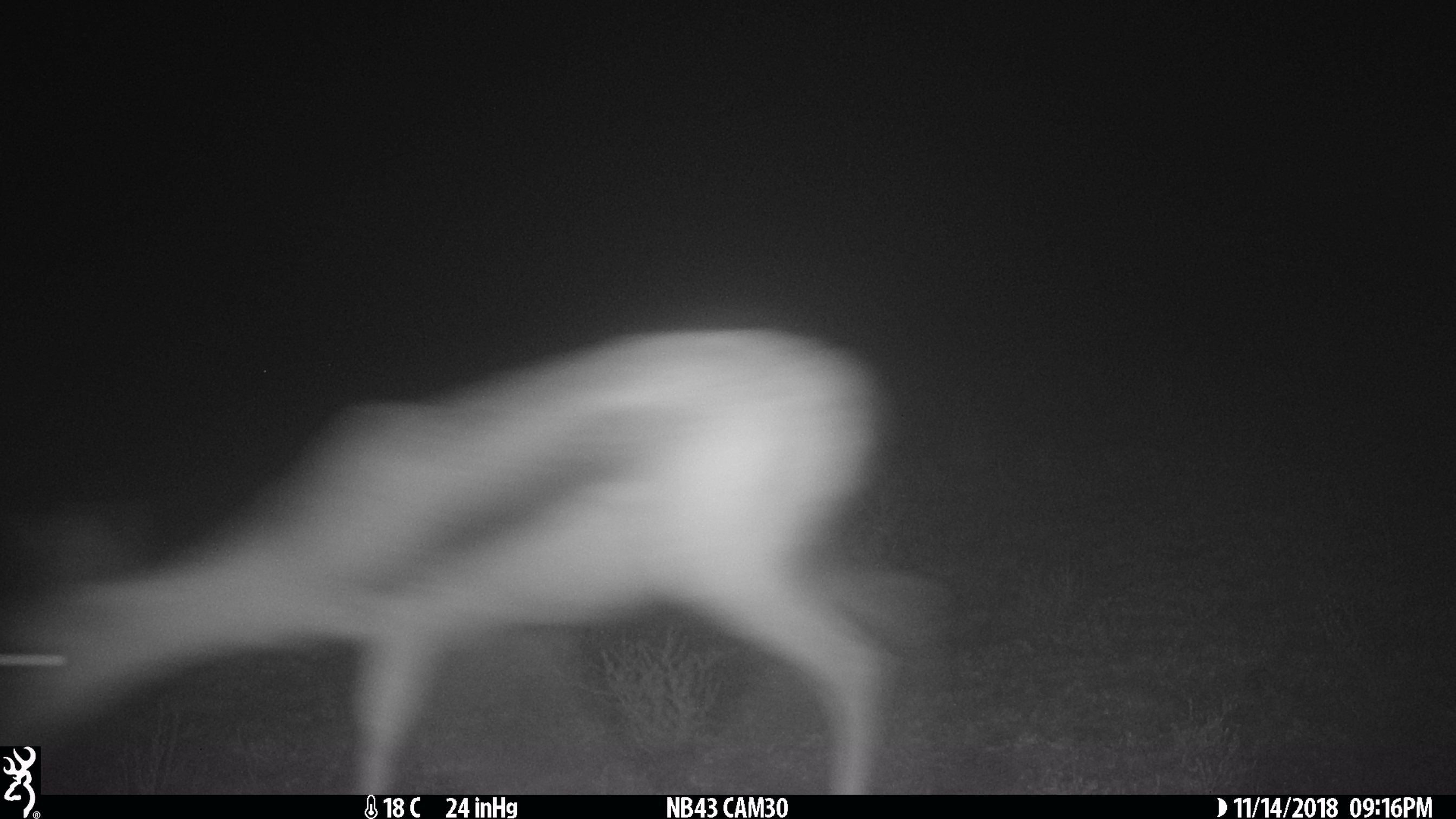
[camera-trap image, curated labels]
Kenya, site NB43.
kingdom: Animalia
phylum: Chordata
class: Mammalia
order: Artiodactyla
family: Bovidae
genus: Eudorcas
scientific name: Eudorcas thomsonii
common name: thomon's gazelle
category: gazelle thomsons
Gazelle thomsons (thomon's gazelle) (Eudorcas thomsonii).